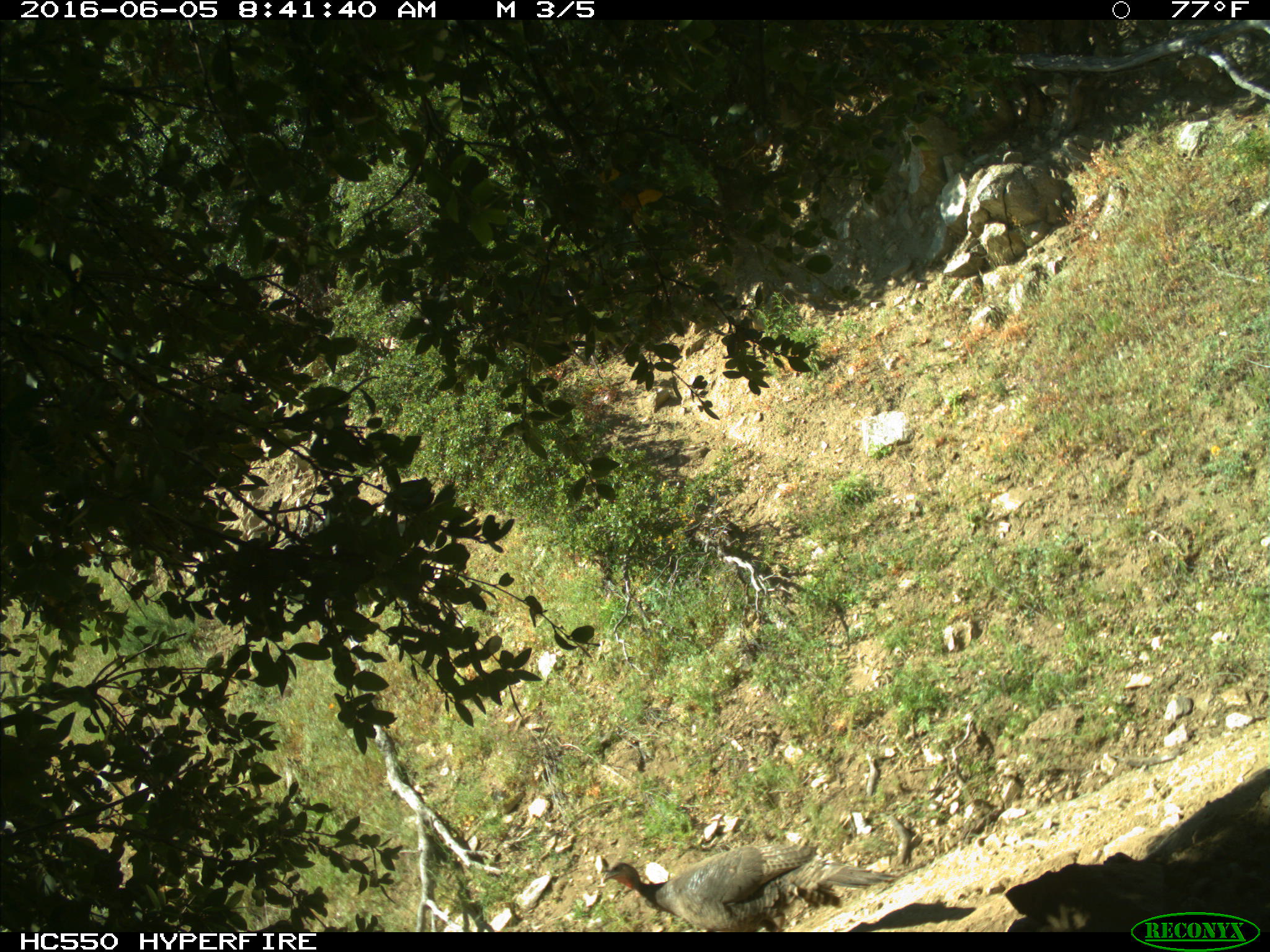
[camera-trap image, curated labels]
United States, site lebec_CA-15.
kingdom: Animalia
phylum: Chordata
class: Aves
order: Galliformes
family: Phasianidae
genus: Meleagris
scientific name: Meleagris gallopavo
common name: wild turkey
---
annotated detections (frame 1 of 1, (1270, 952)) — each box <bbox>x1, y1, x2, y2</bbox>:
animal: <bbox>600, 832, 898, 932</bbox>